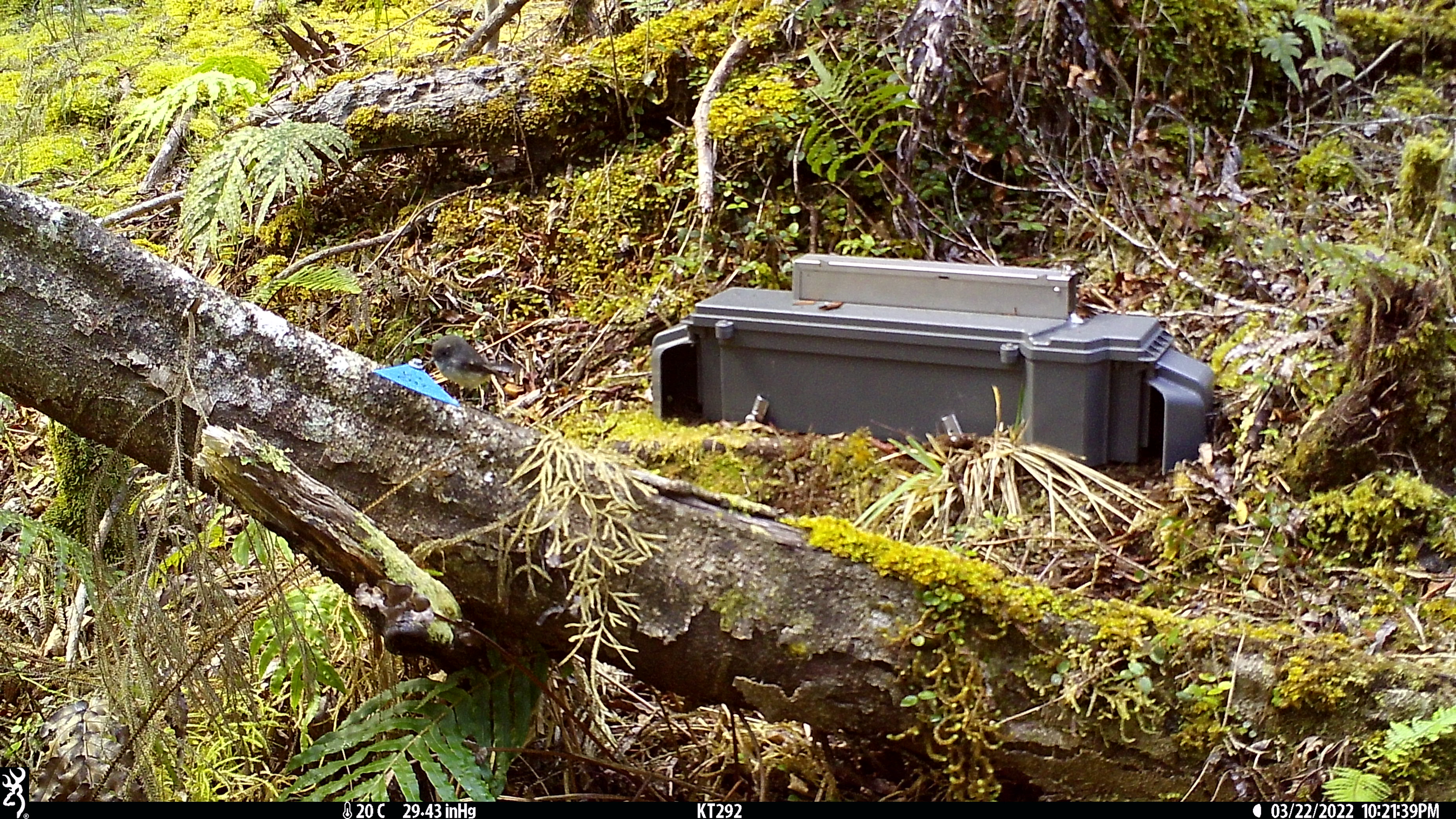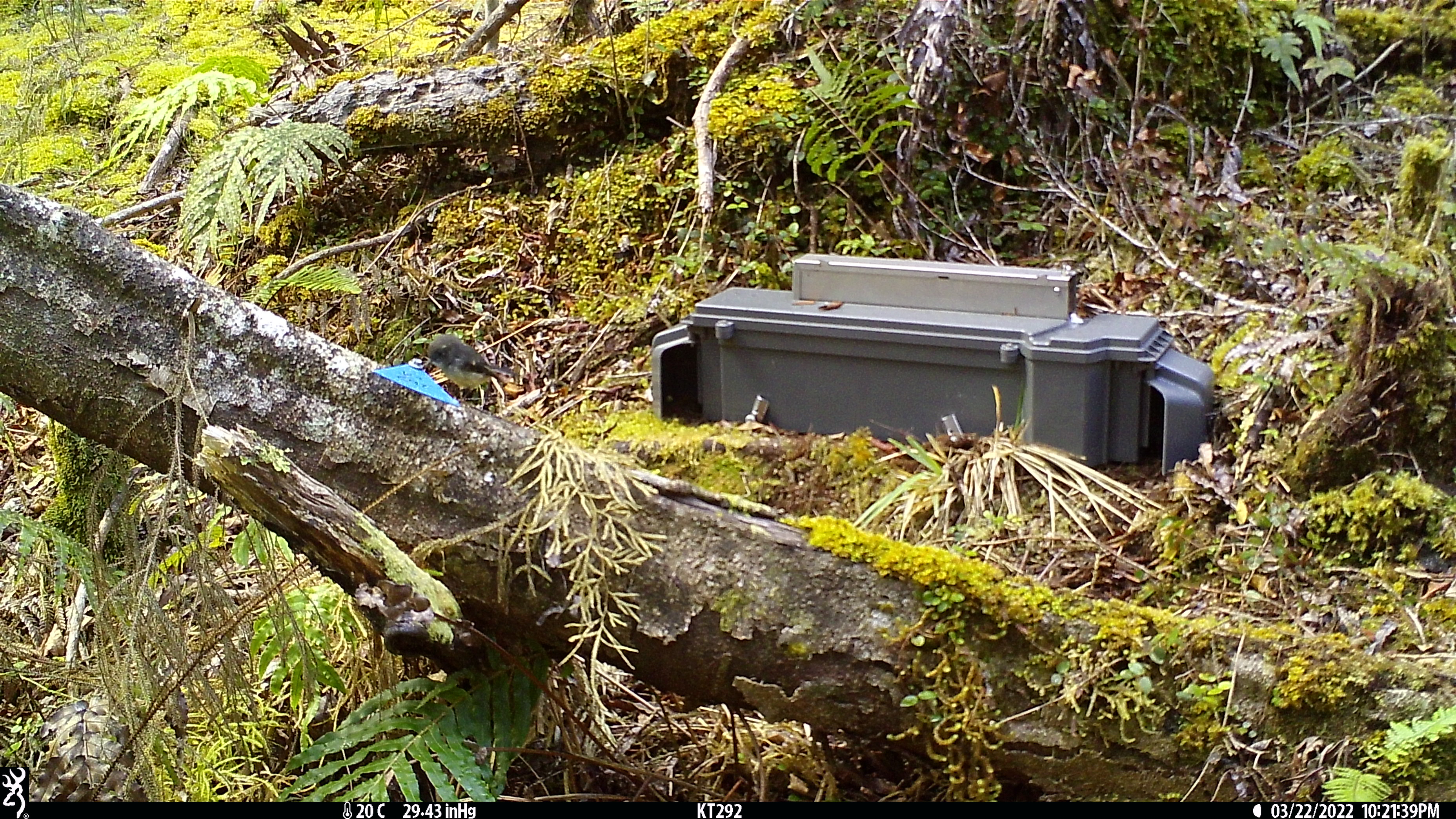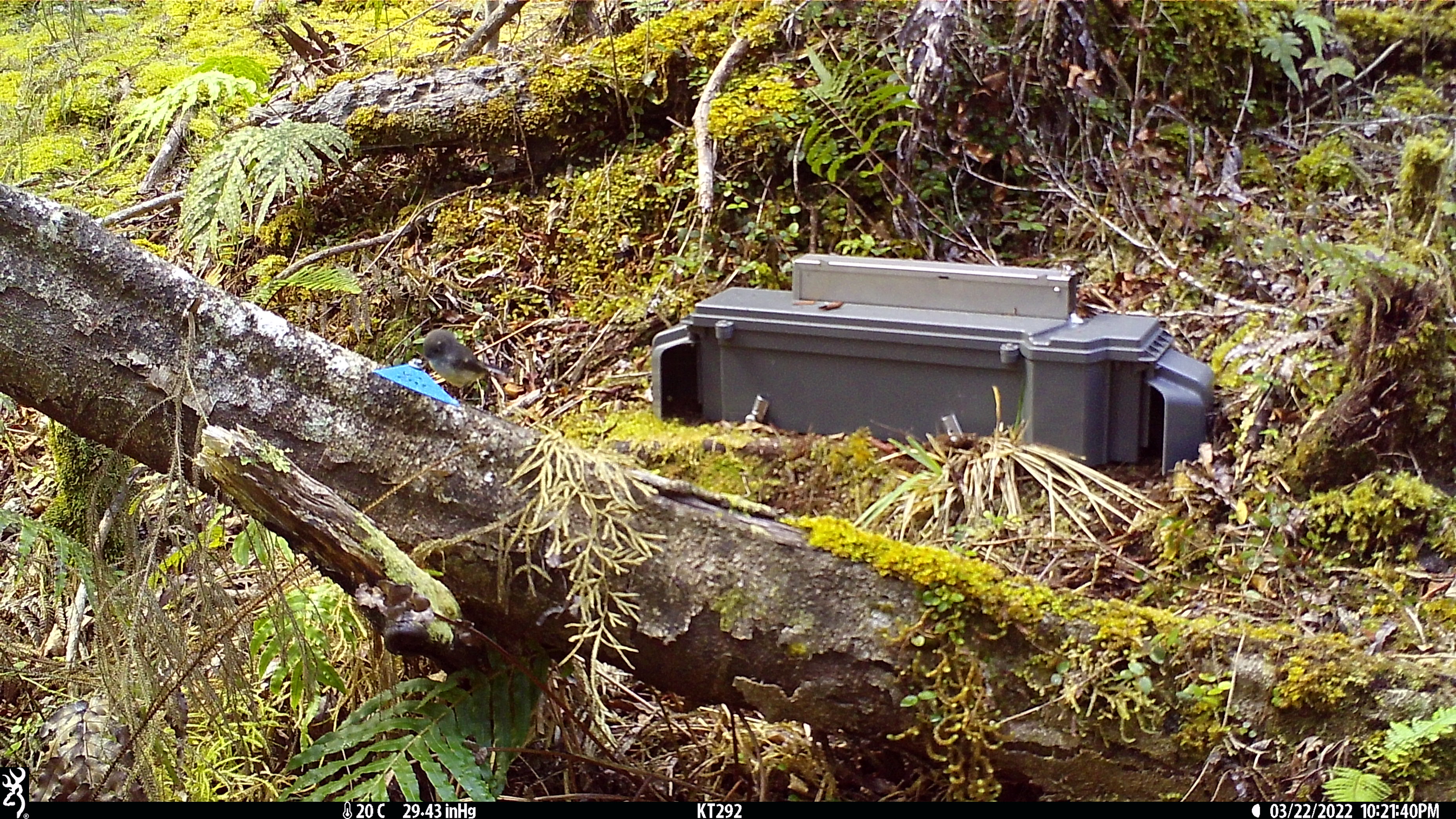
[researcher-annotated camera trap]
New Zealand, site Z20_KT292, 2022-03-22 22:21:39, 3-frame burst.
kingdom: Animalia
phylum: Chordata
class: Aves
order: Passeriformes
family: Petroicidae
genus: Petroica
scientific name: Petroica macrocephala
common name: tomtit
Tomtit (Petroica macrocephala).